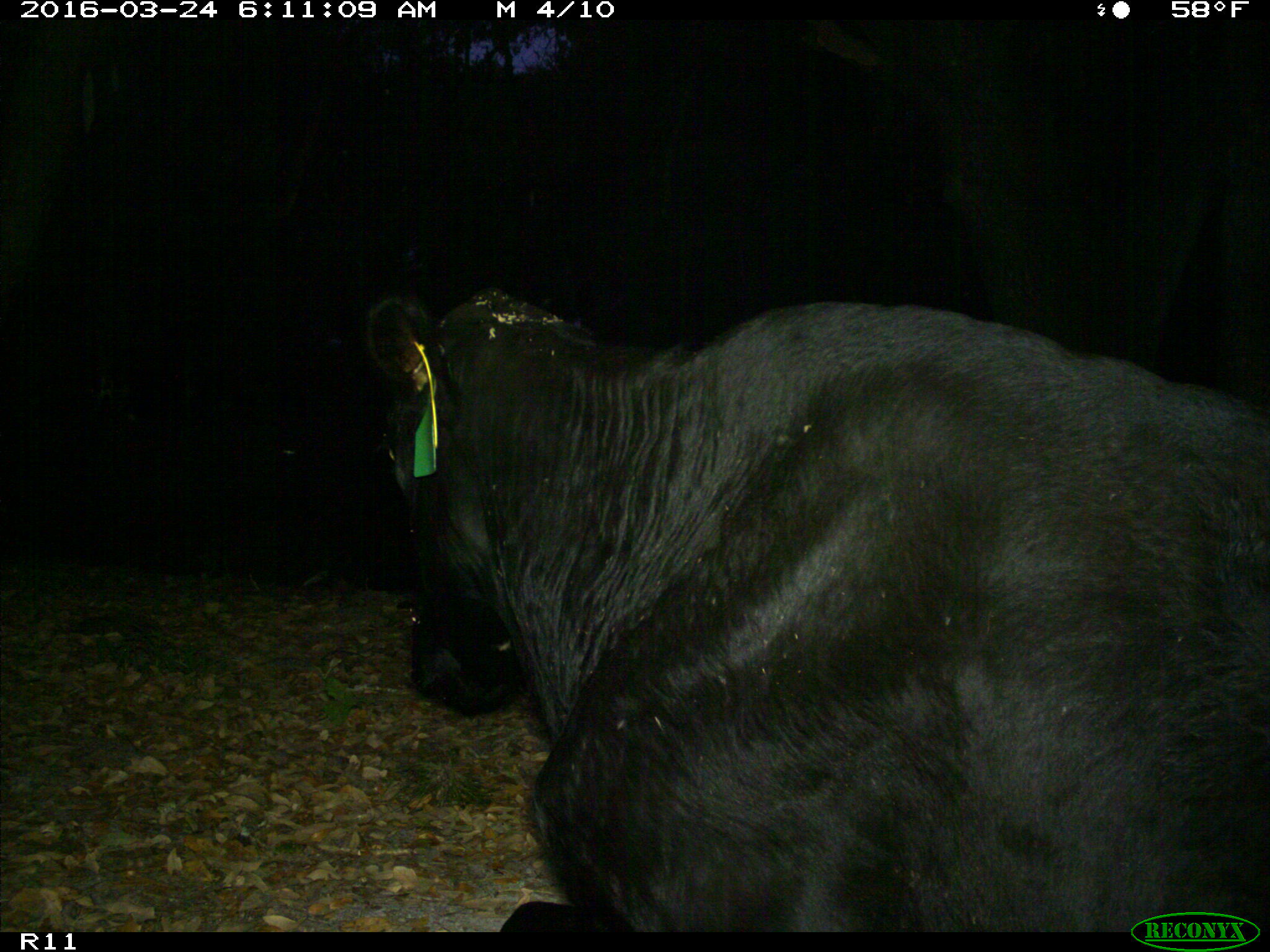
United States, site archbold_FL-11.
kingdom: Animalia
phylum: Chordata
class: Mammalia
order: Artiodactyla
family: Bovidae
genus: Bos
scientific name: Bos taurus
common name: domestic cow